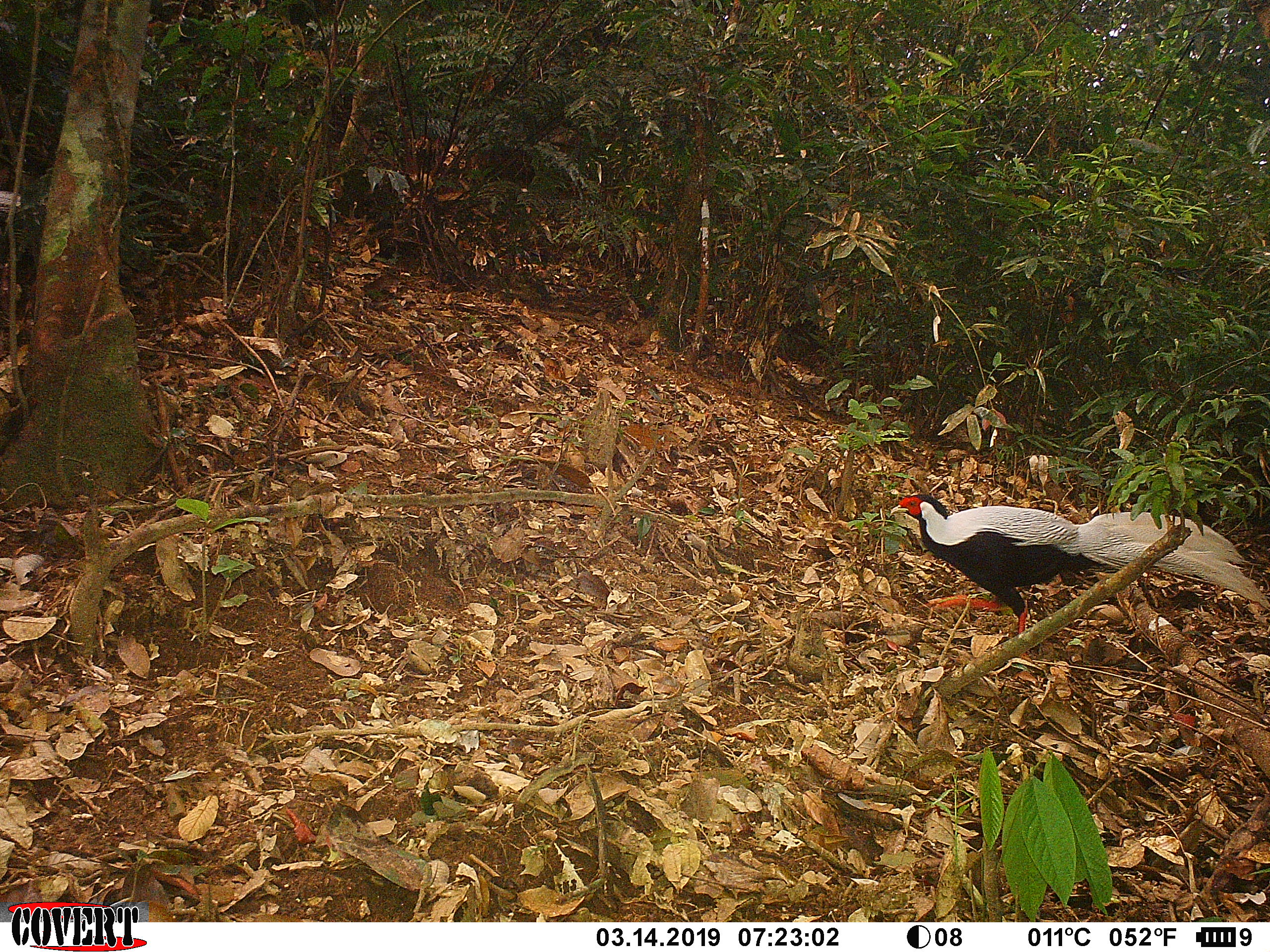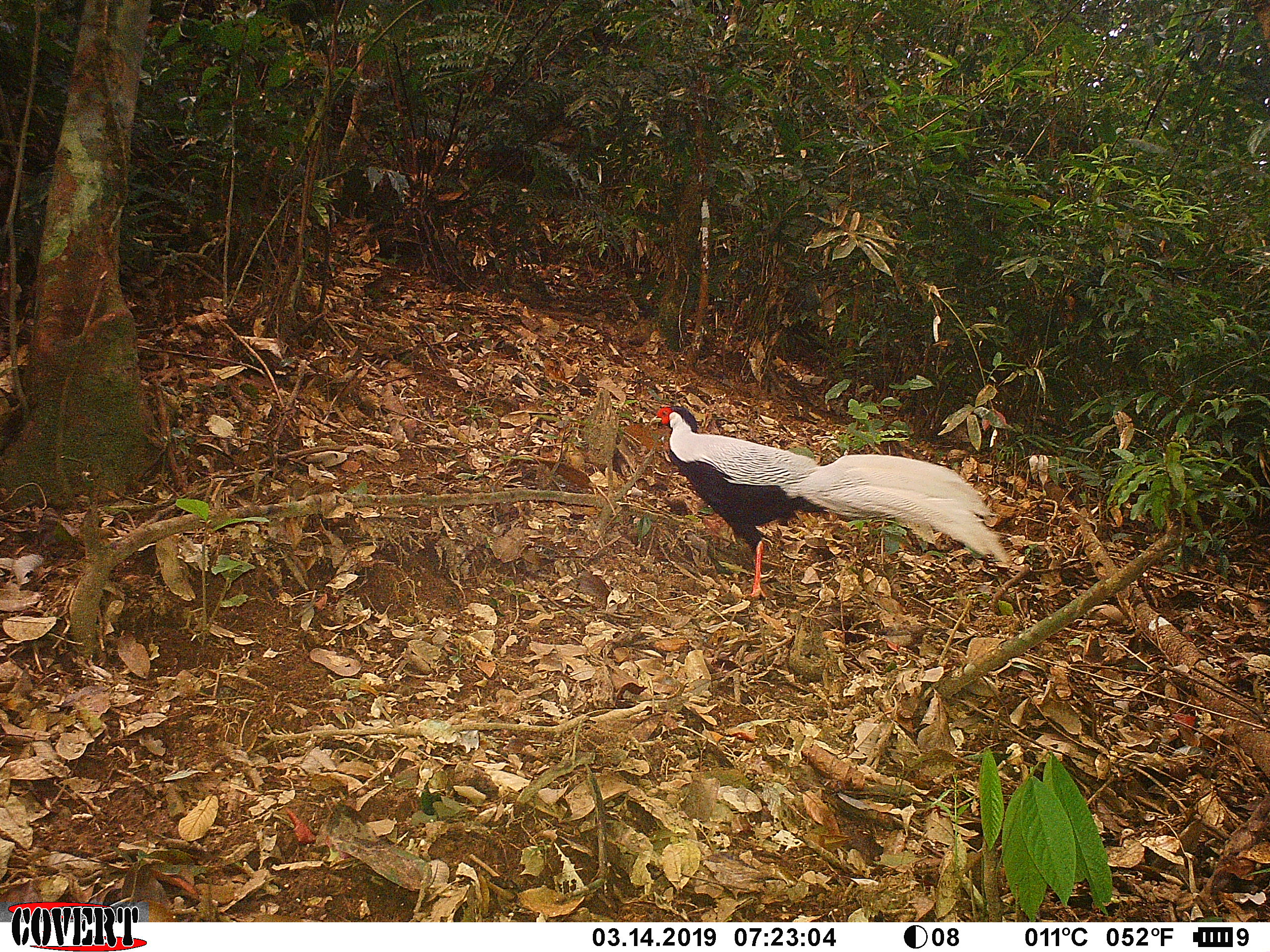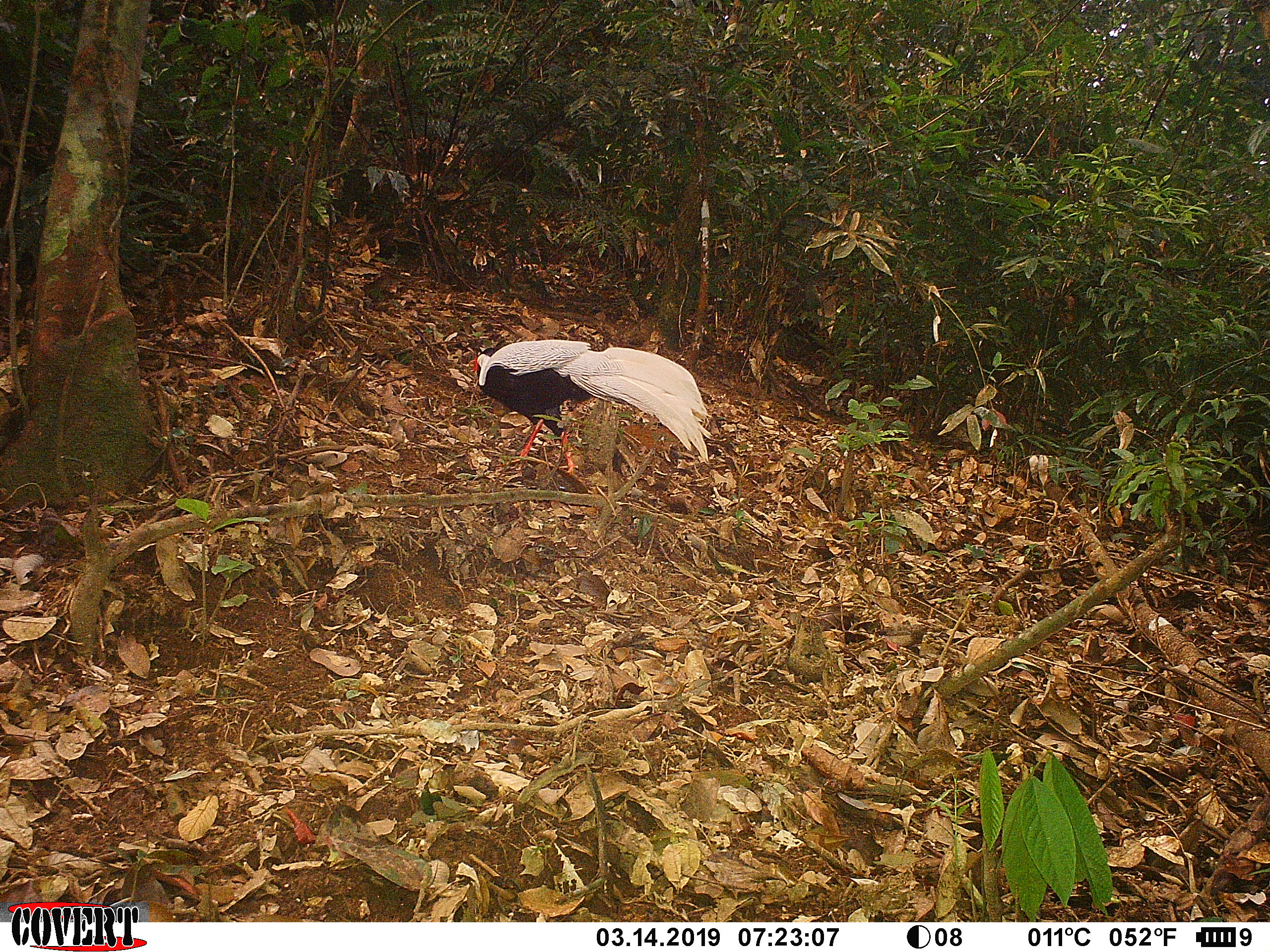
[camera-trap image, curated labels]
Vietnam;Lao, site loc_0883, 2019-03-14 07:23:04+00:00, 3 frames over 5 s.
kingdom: Animalia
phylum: Chordata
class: Aves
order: Galliformes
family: Phasianidae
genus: Lophura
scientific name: Lophura nycthemera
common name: silver pheasant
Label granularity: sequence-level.